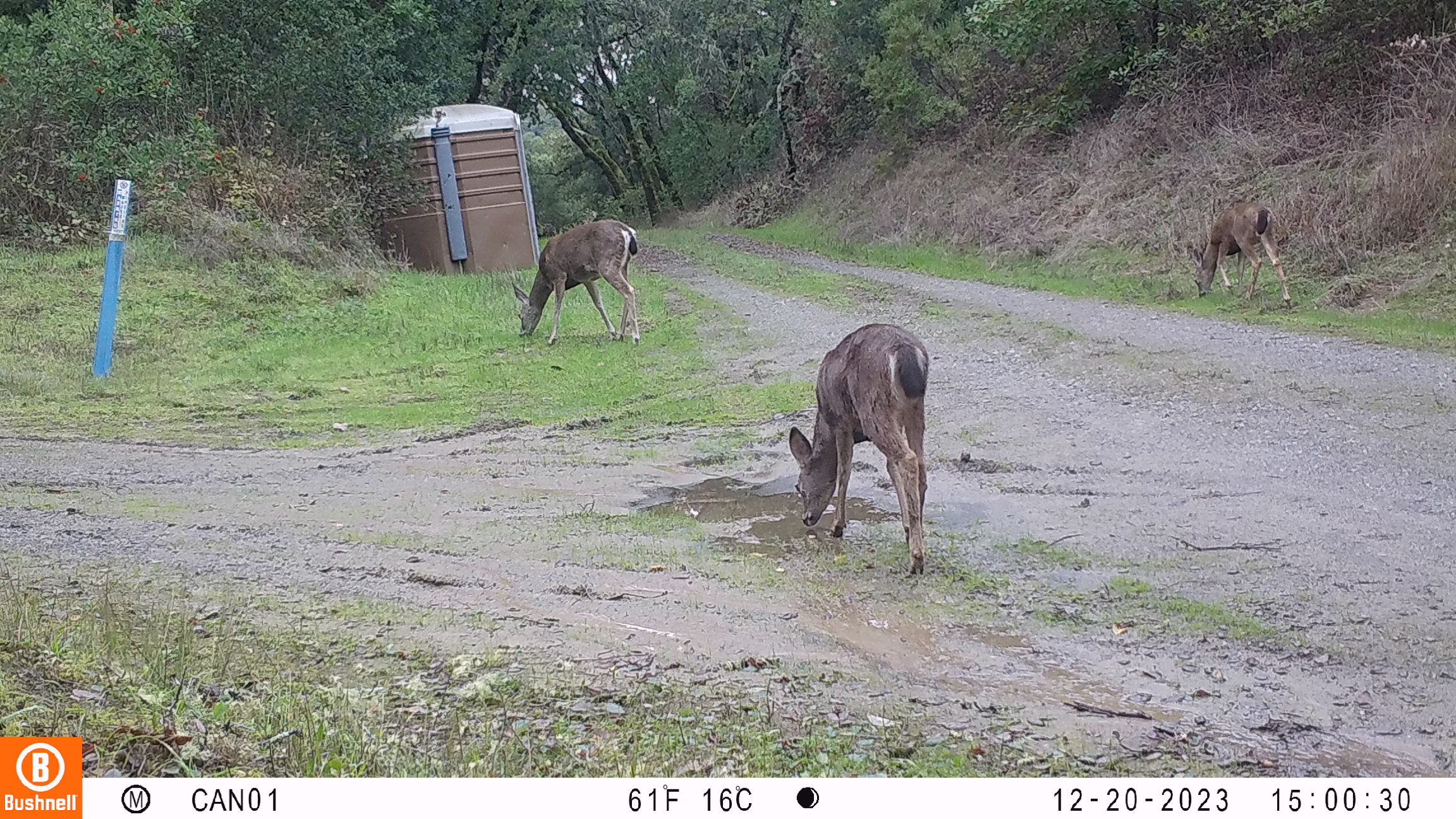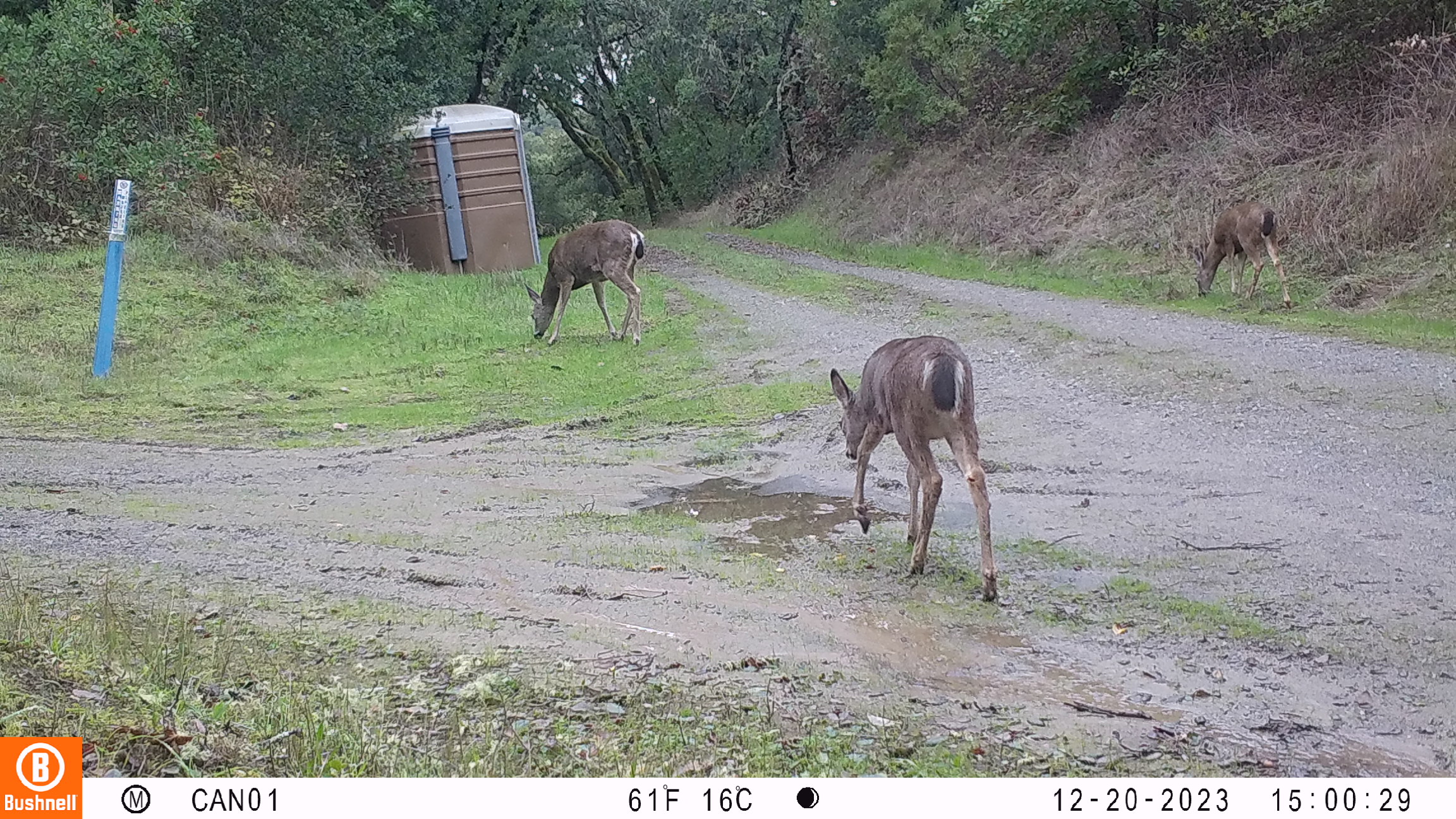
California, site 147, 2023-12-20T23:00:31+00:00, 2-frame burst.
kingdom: Animalia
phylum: Chordata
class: Mammalia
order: Artiodactyla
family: Cervidae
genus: Odocoileus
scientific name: Odocoileus hemionus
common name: mule deer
Mule deer (Odocoileus hemionus).